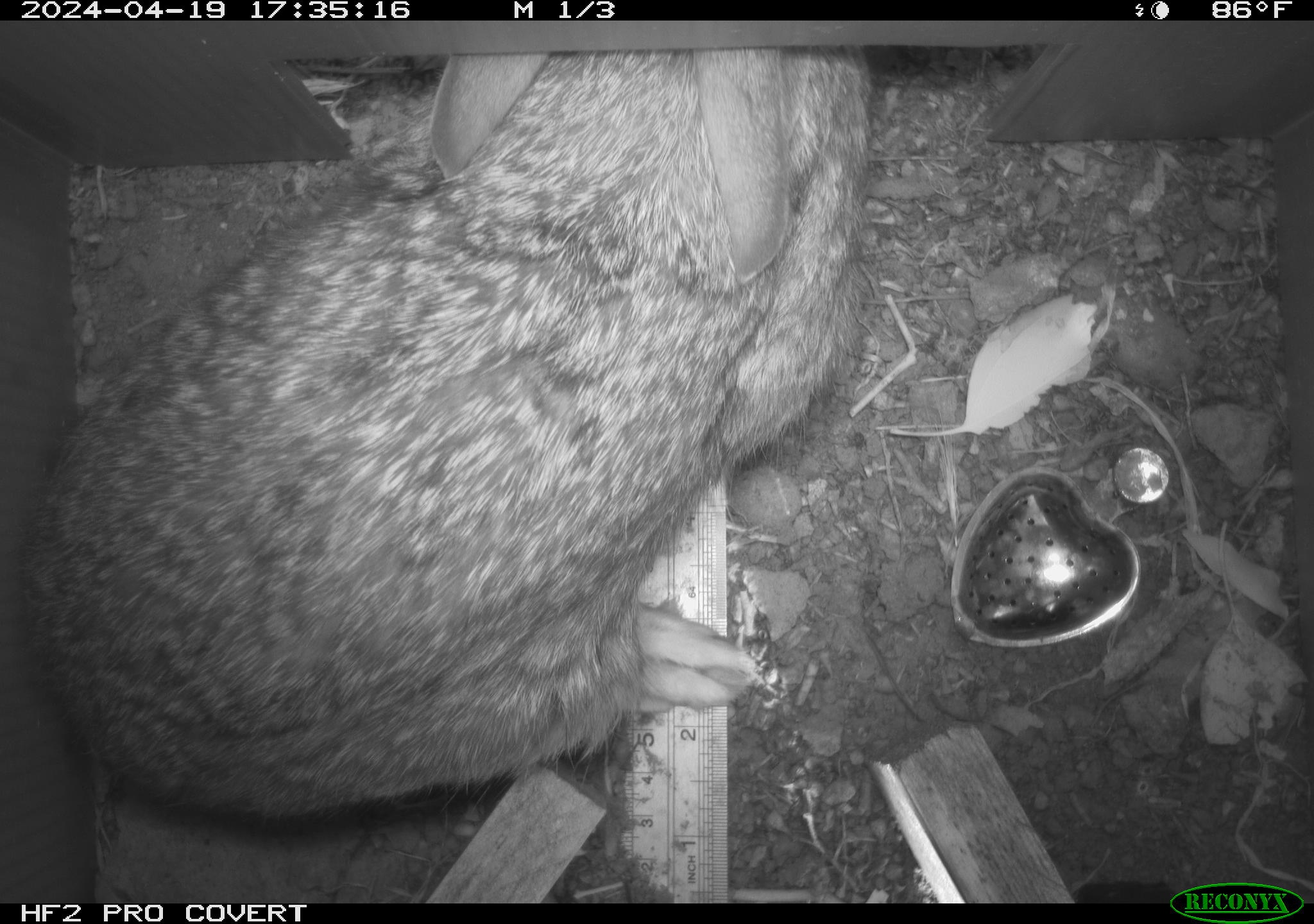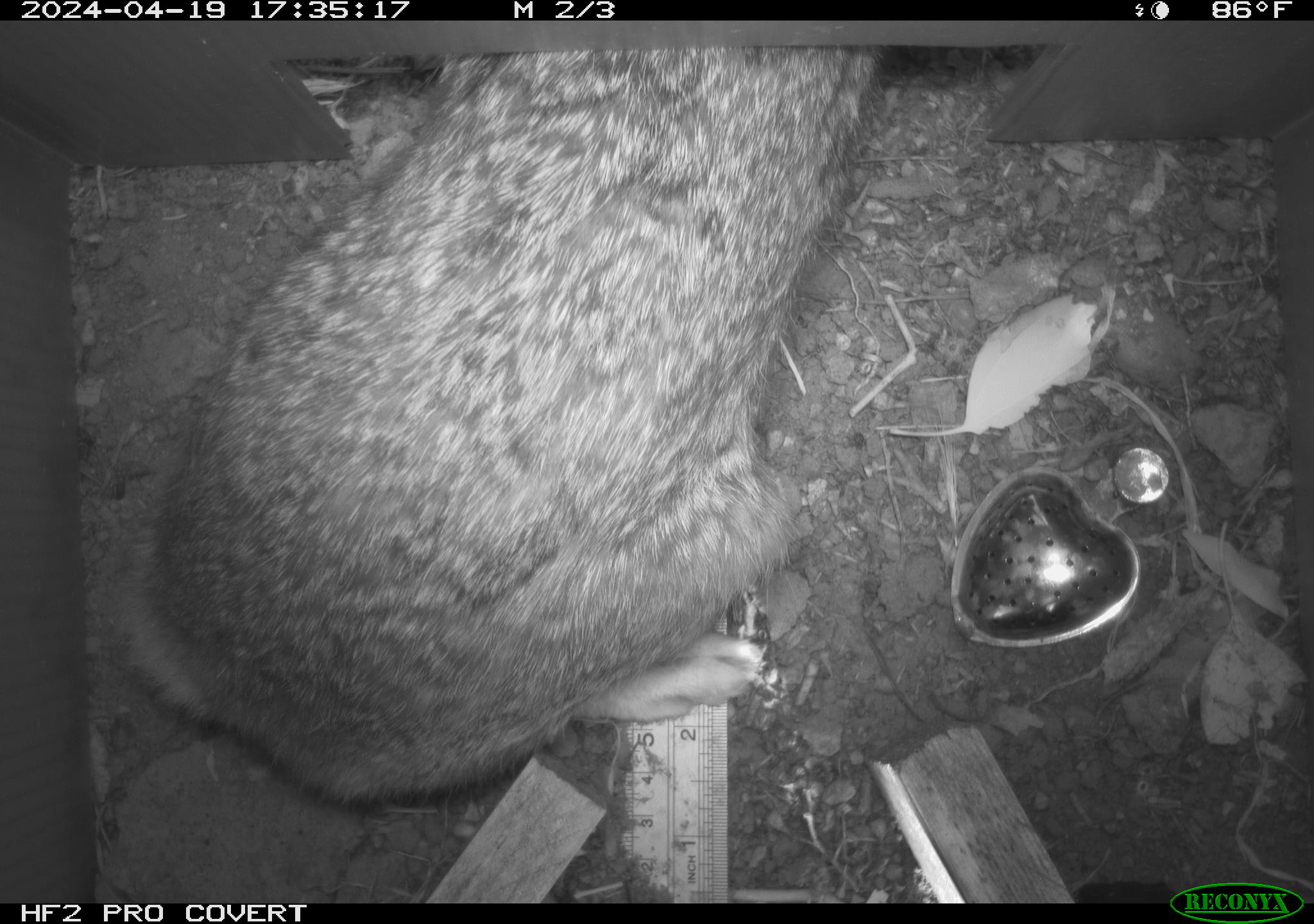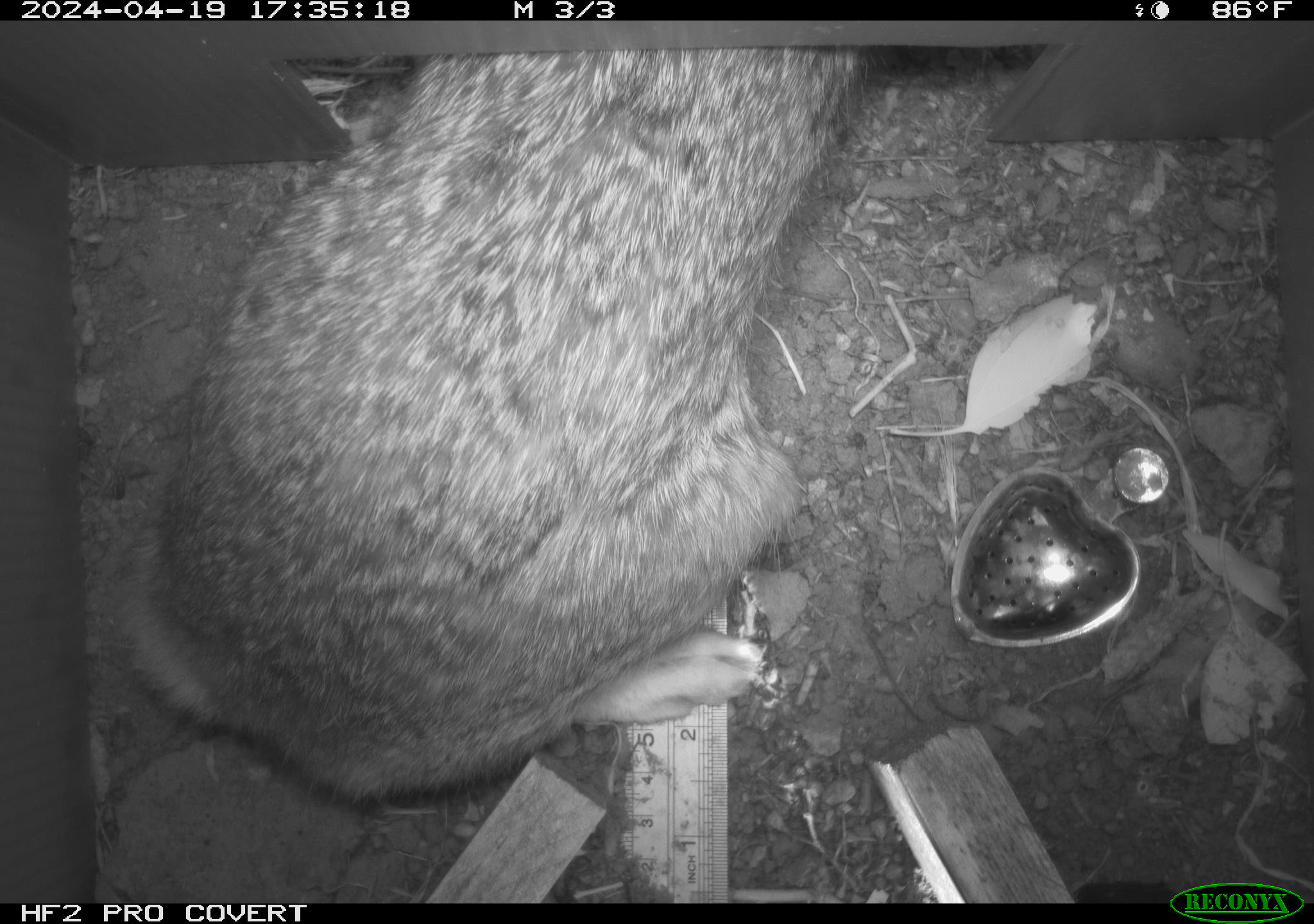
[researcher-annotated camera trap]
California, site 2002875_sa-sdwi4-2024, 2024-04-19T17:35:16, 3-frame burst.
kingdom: Animalia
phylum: Chordata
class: Mammalia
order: Lagomorpha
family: Leporidae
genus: Lepus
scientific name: Lepus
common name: hares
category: lepus species